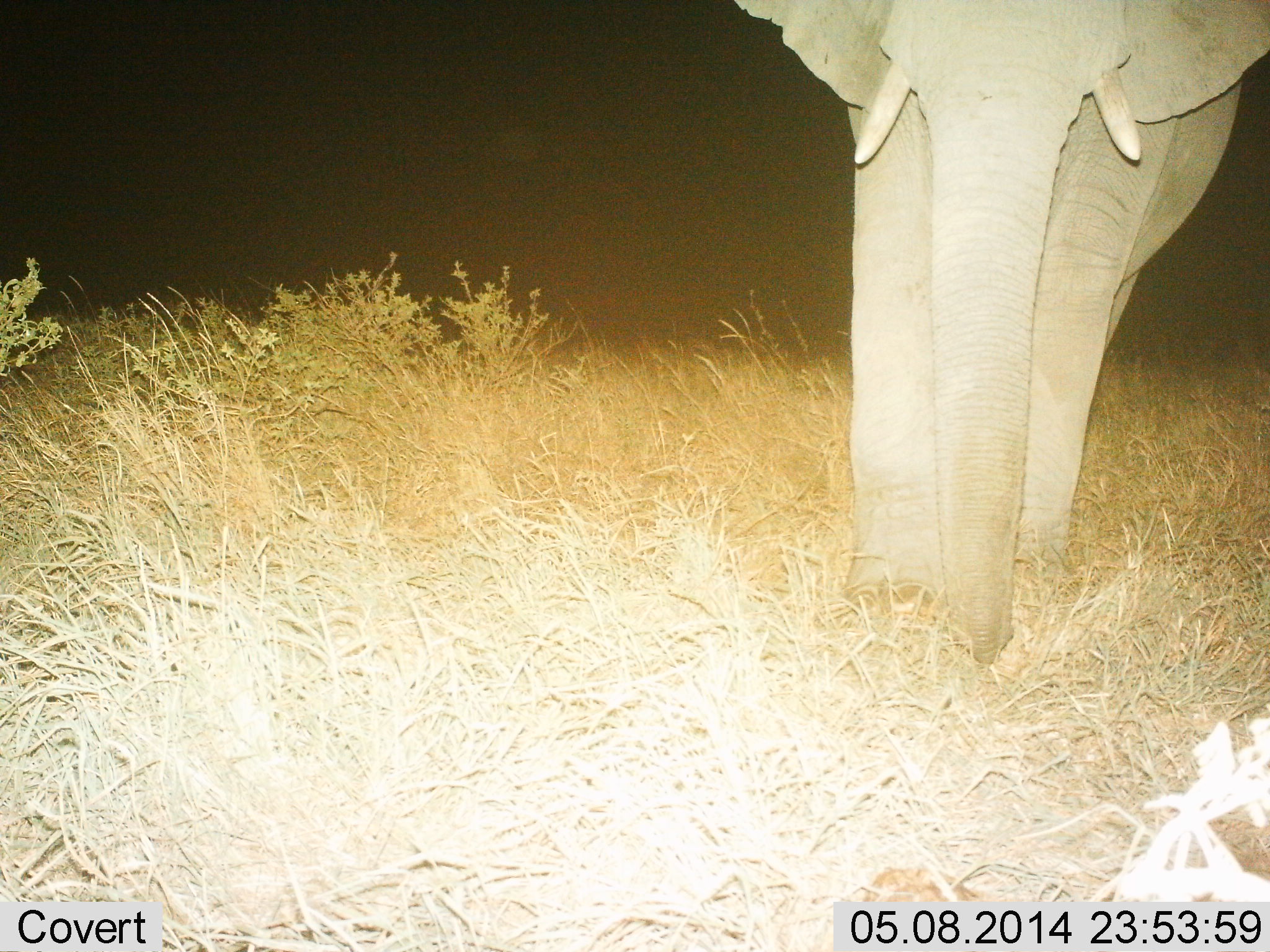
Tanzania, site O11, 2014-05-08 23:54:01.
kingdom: Animalia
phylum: Chordata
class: Mammalia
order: Proboscidea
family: Elephantidae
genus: Loxodonta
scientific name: Loxodonta africana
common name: african bush elephant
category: elephant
Elephant (african bush elephant) (Loxodonta africana), count 1. Behavior (volunteer vote fractions): standing 50%, resting 0%, moving 50%, interacting 0%. Young present (vote fraction): 0%. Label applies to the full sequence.